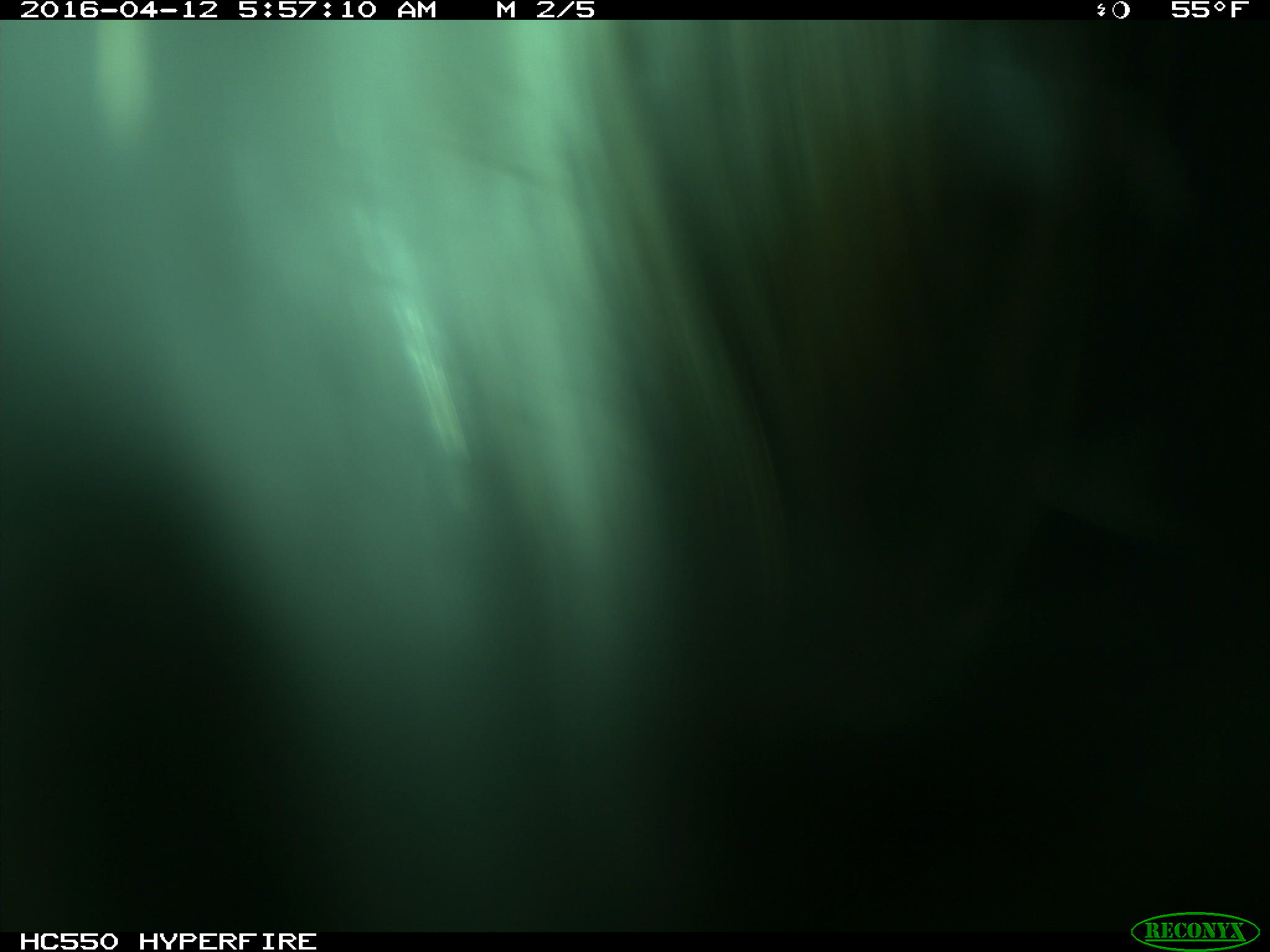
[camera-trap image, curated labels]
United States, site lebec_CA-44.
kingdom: Animalia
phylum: Chordata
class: Mammalia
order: Artiodactyla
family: Bovidae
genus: Bos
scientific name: Bos taurus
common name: domestic cow